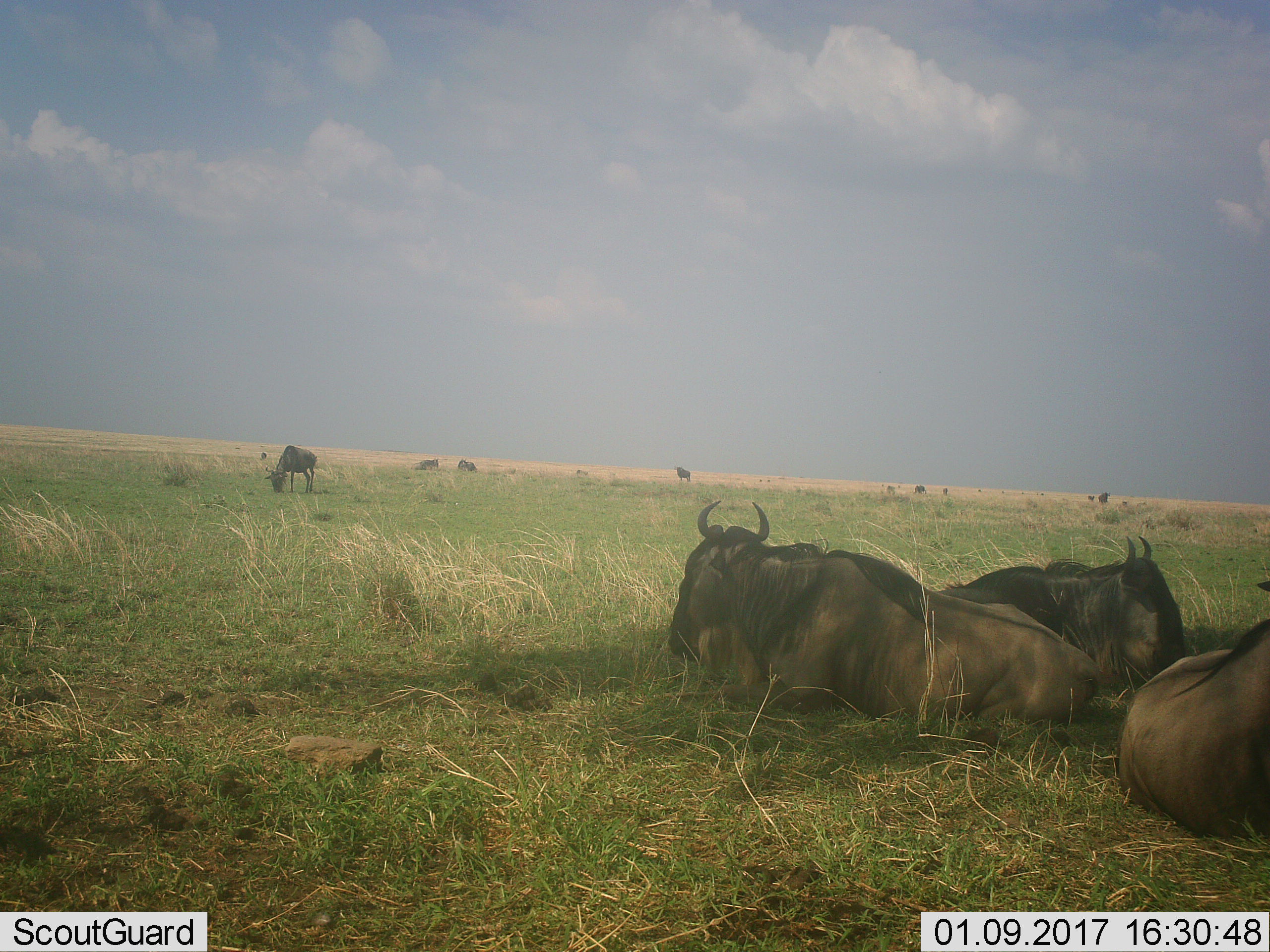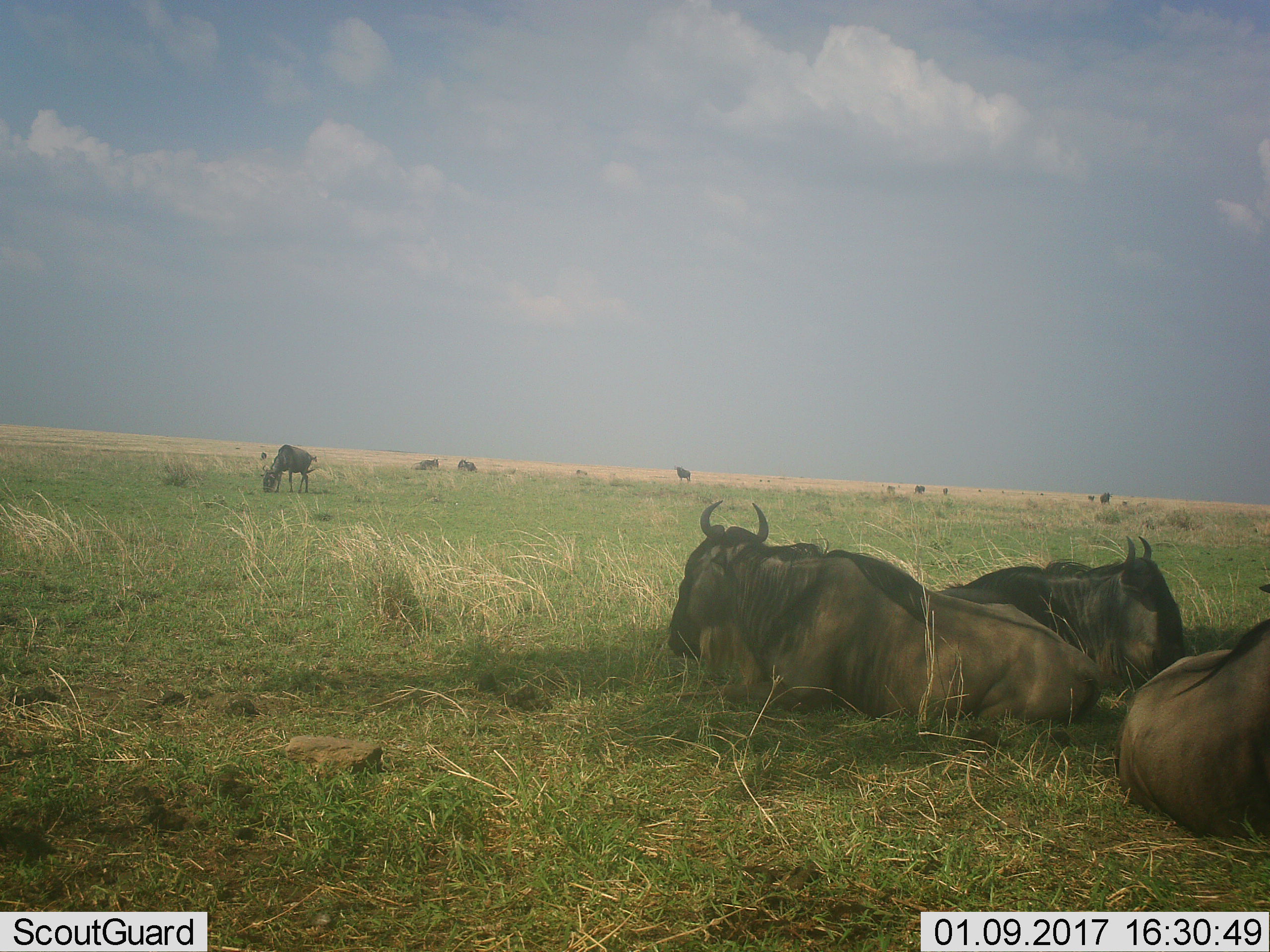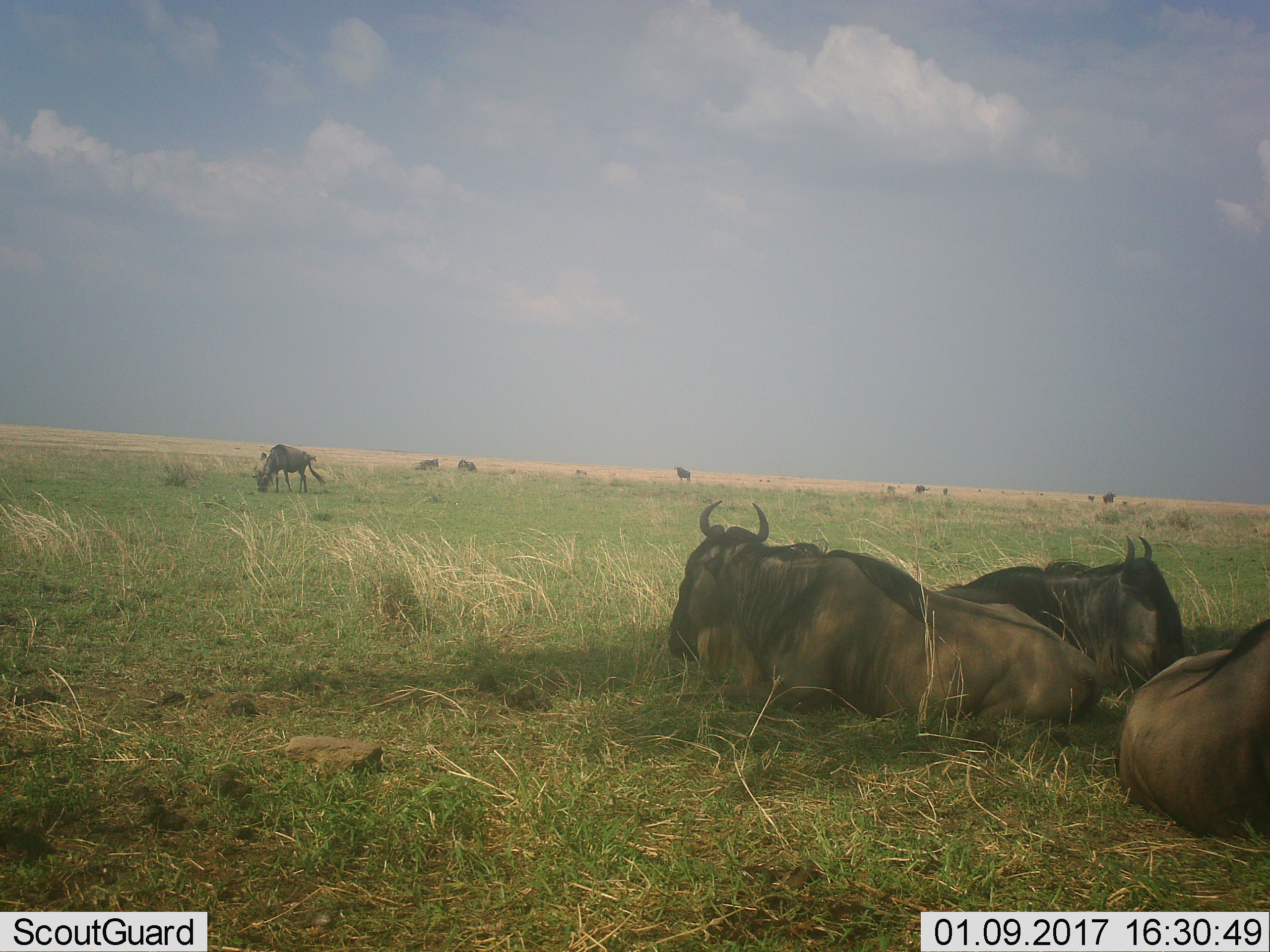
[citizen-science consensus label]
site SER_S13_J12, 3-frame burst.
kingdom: Animalia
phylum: Chordata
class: Mammalia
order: Artiodactyla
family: Bovidae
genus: Connochaetes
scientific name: Connochaetes taurinus taurinus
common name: blue wildebeest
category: wildebeestblue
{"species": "wildebeestblue (blue wildebeest) (Connochaetes taurinus taurinus)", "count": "11-50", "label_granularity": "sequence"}